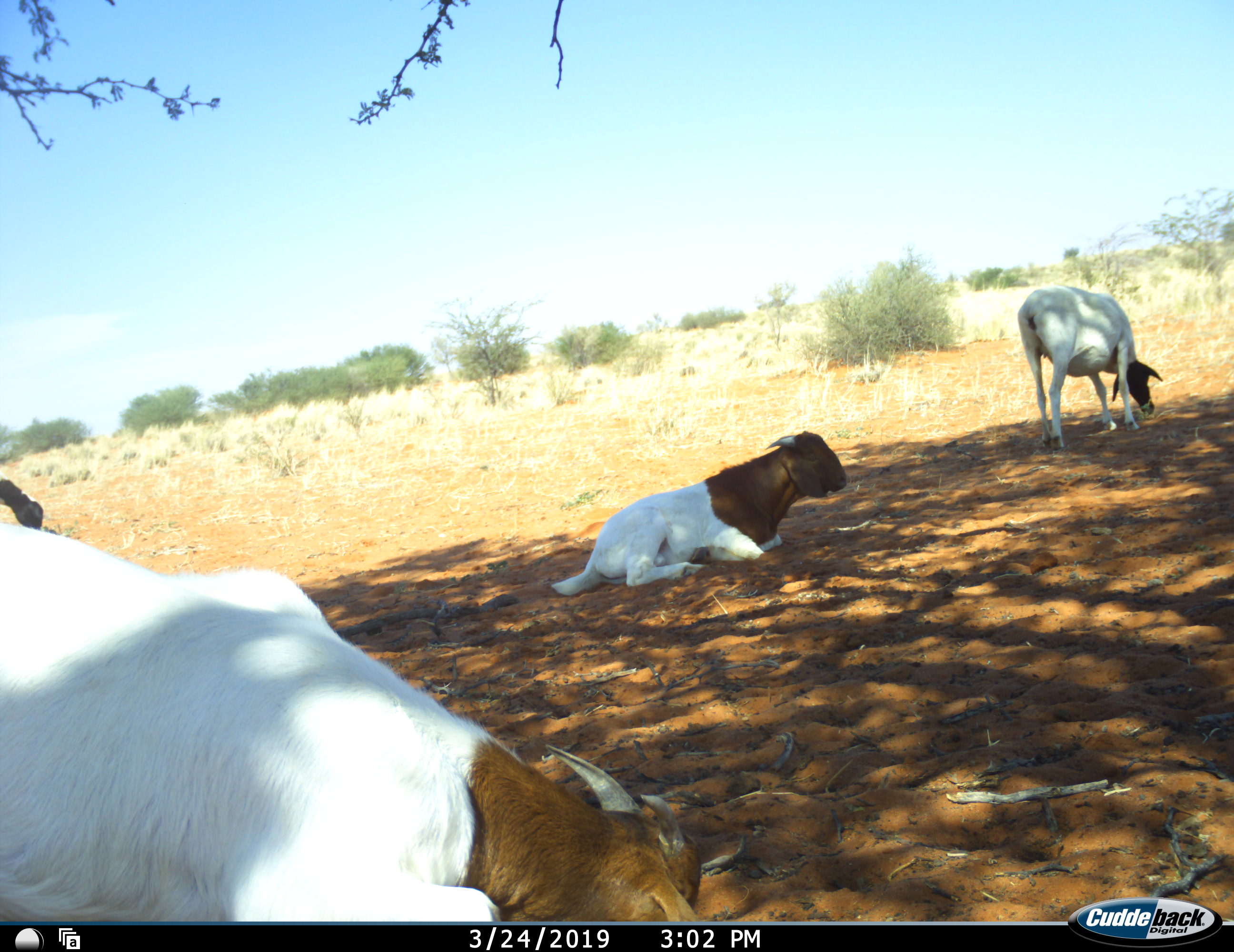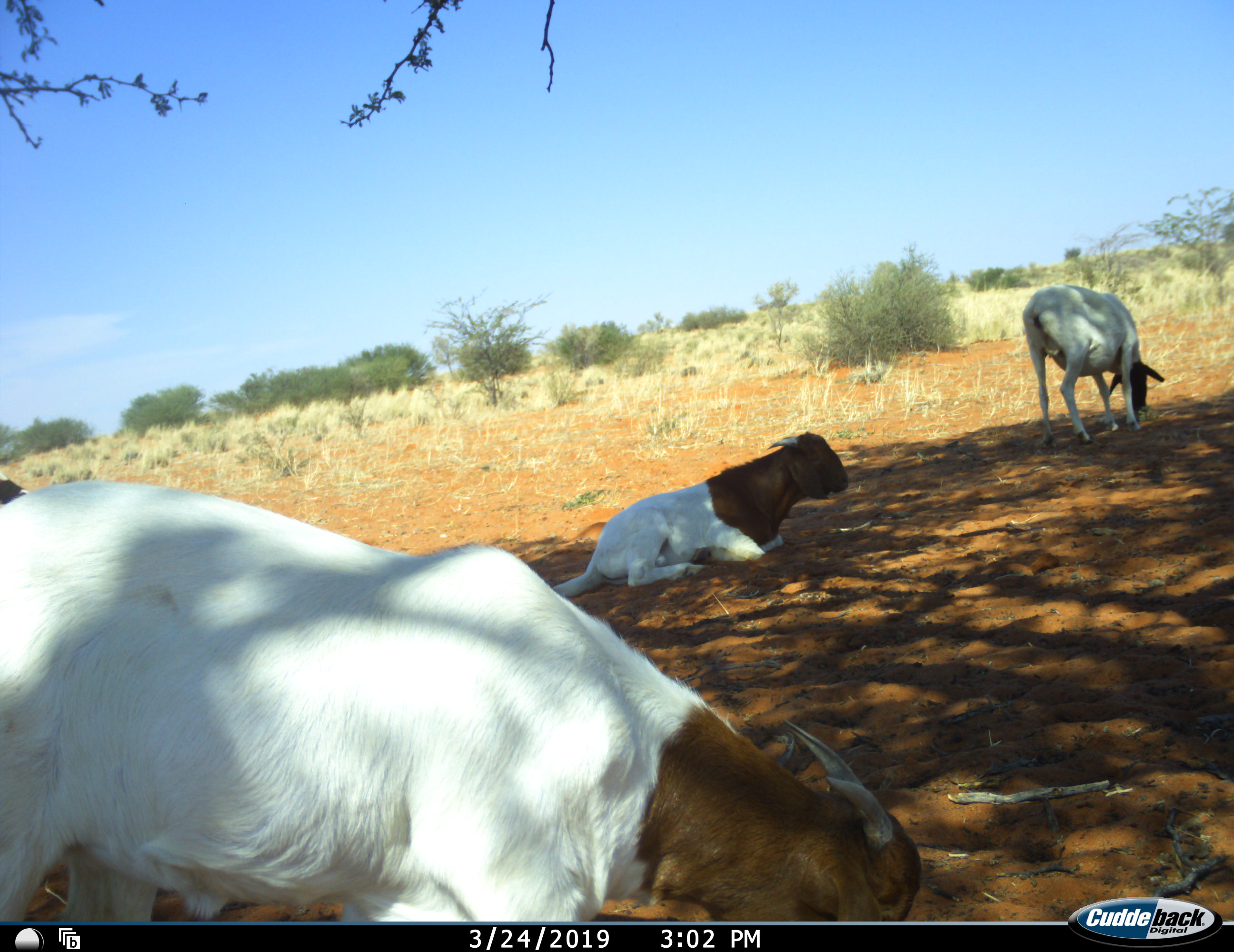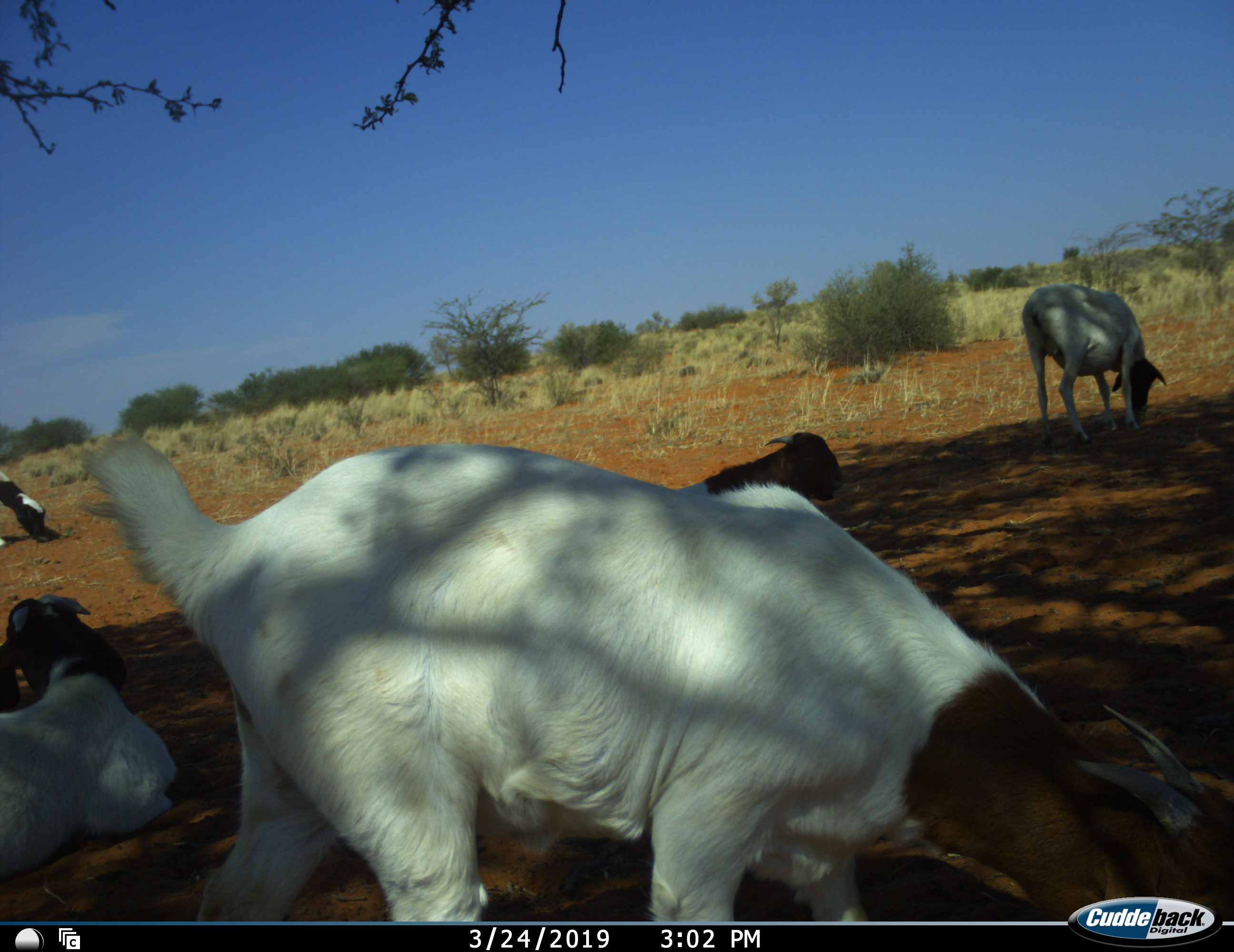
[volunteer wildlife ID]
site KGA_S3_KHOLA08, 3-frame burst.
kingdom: Animalia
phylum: Chordata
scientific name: Vertebrata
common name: domestic animal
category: domesticanimal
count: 5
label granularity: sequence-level